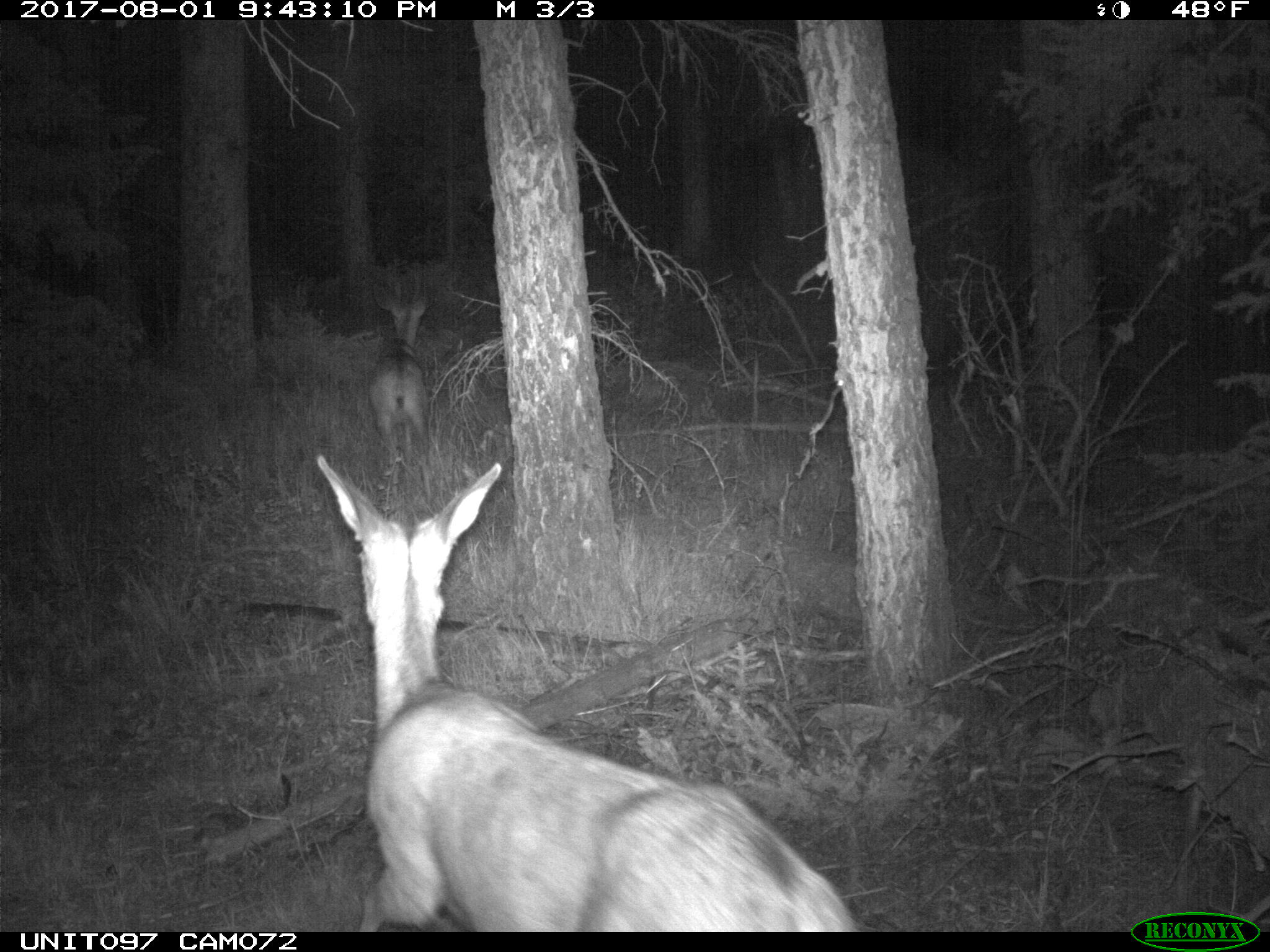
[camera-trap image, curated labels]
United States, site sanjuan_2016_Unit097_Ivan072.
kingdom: Animalia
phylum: Chordata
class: Mammalia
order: Artiodactyla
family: Cervidae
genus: Odocoileus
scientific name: Odocoileus hemionus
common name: mule deer